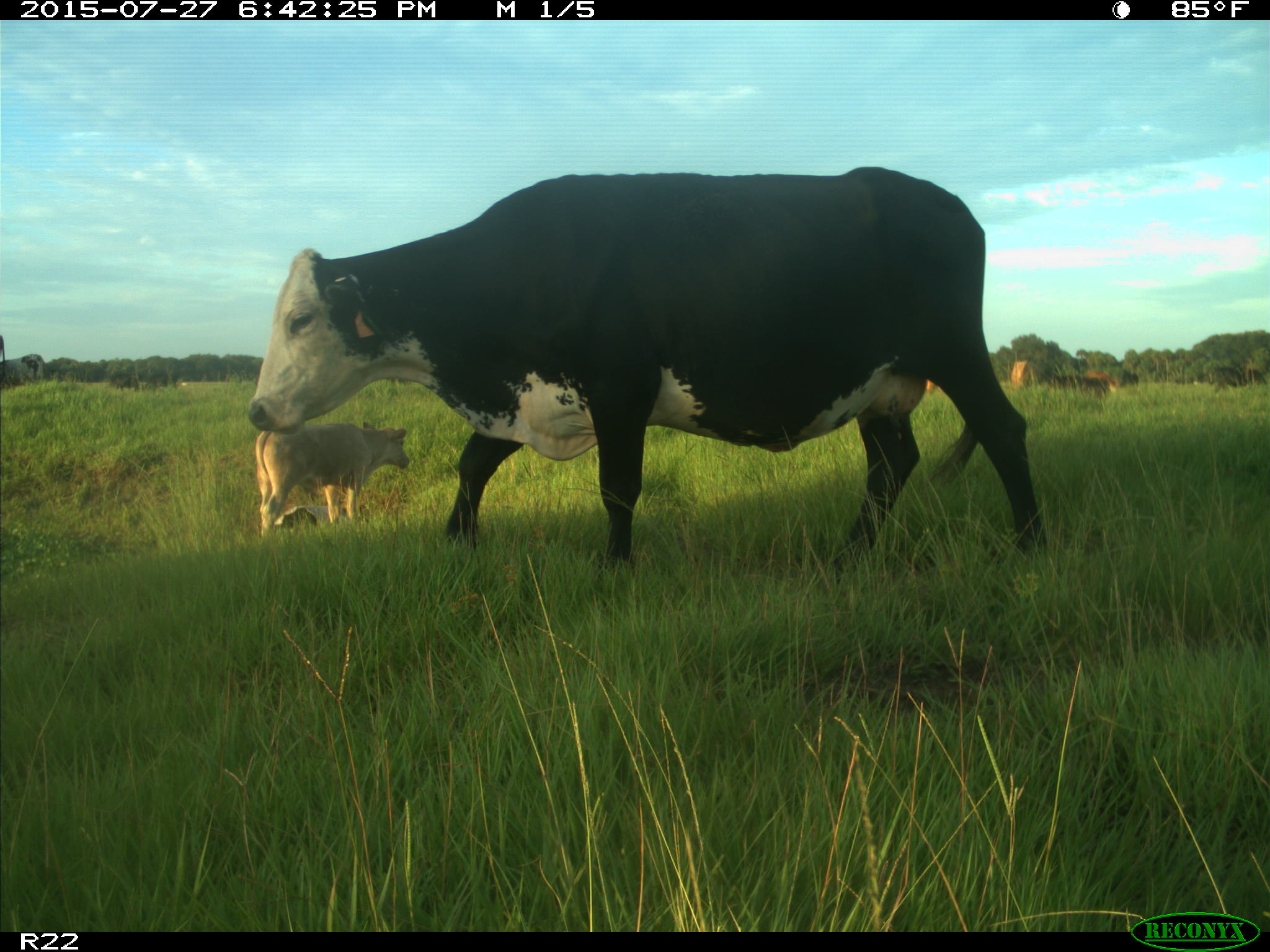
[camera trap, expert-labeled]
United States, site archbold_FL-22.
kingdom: Animalia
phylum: Chordata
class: Mammalia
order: Artiodactyla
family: Bovidae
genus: Bos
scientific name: Bos taurus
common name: domestic cow